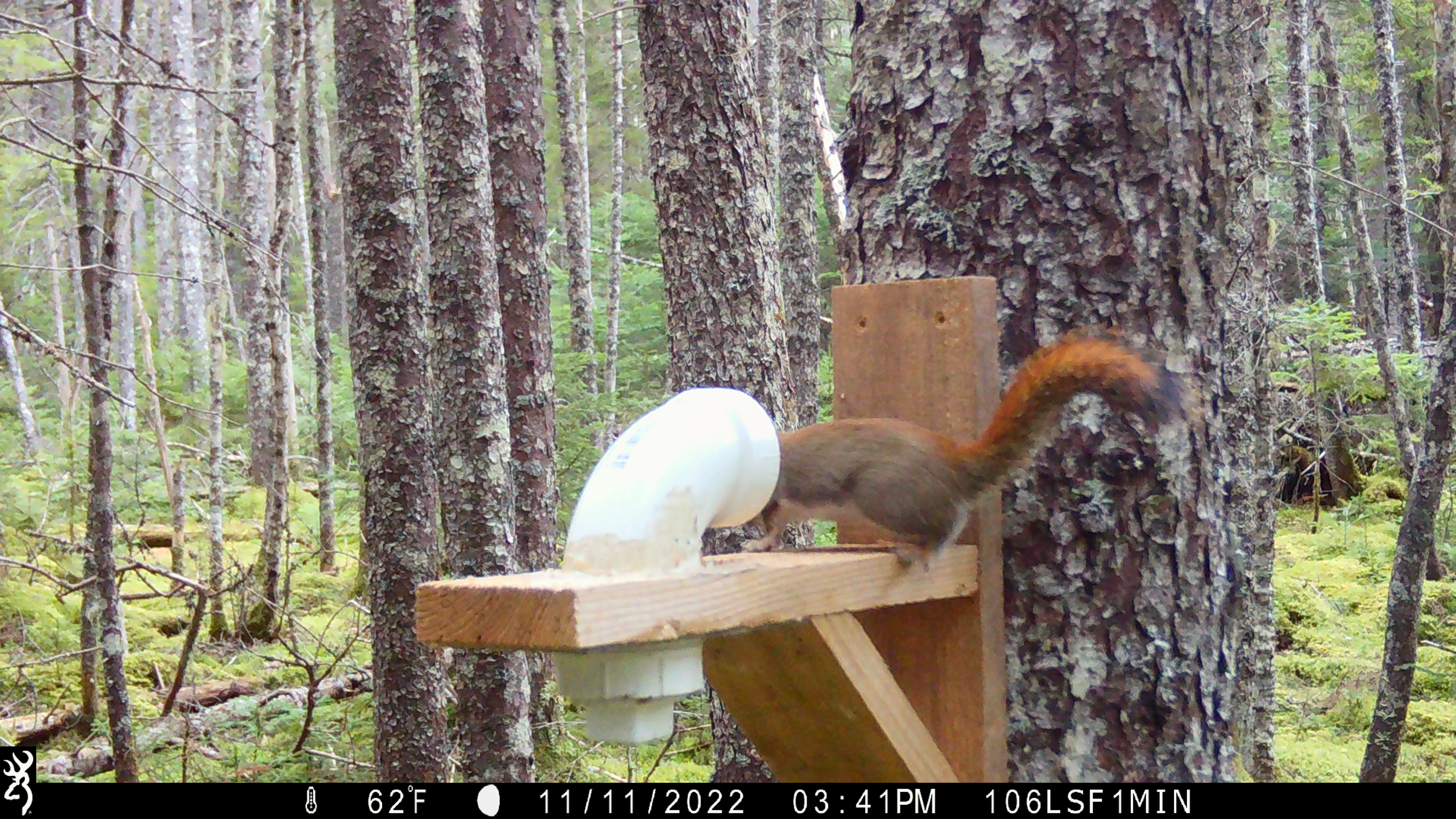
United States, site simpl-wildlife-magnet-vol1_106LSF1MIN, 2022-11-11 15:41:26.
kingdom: Animalia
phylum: Chordata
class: Mammalia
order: Rodentia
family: Sciuridae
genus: Tamiasciurus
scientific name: Tamiasciurus hudsonicus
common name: red squirrel